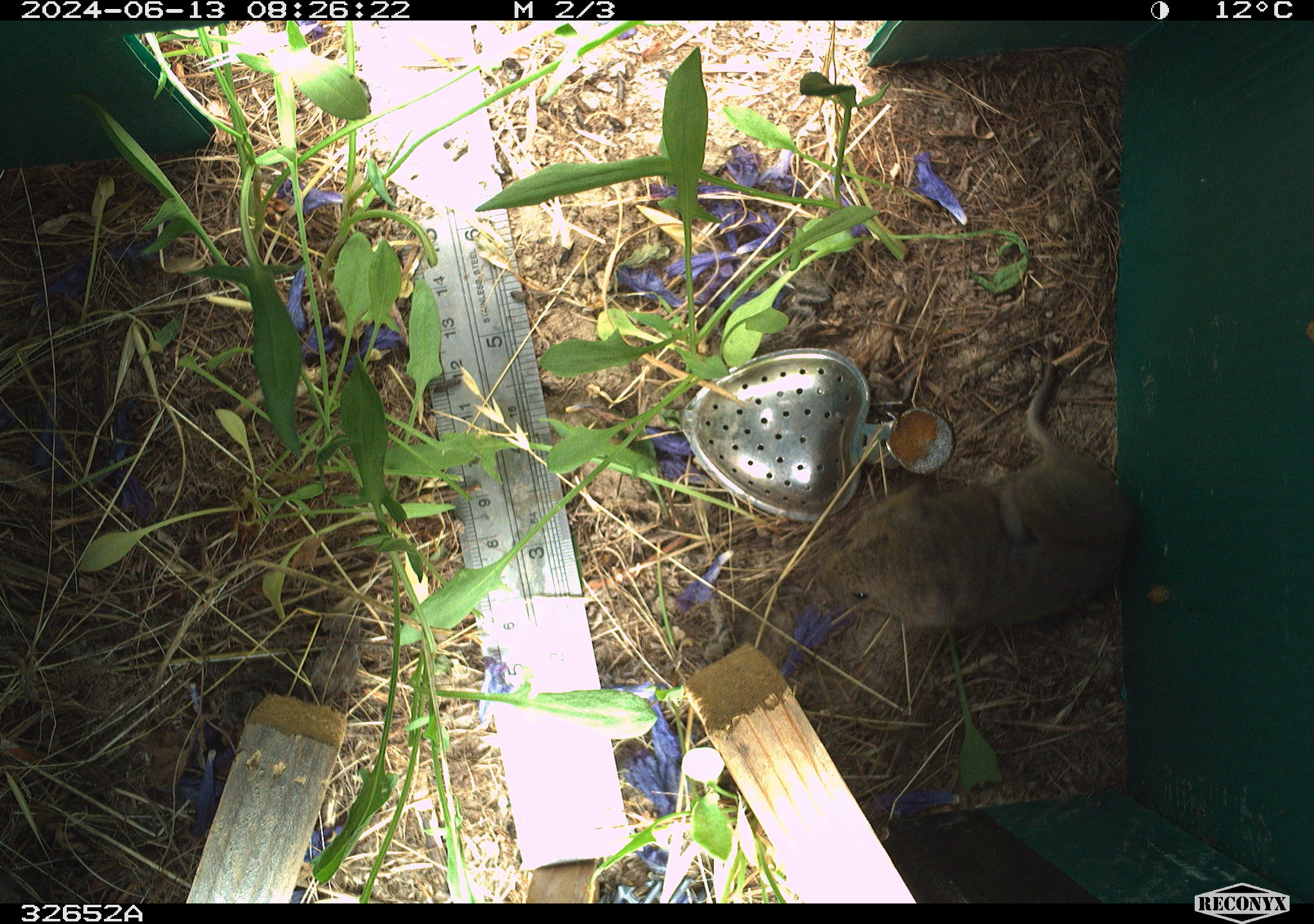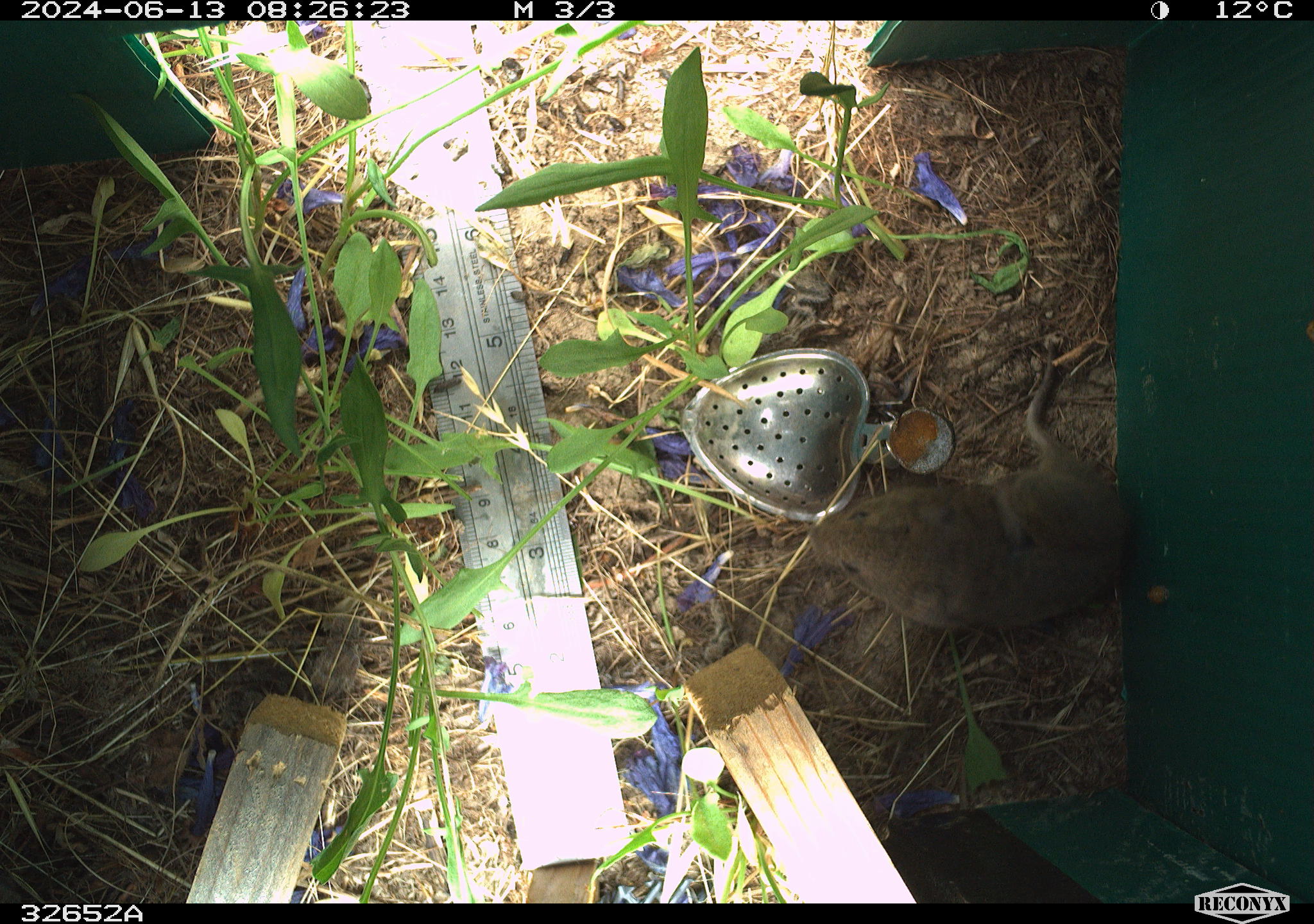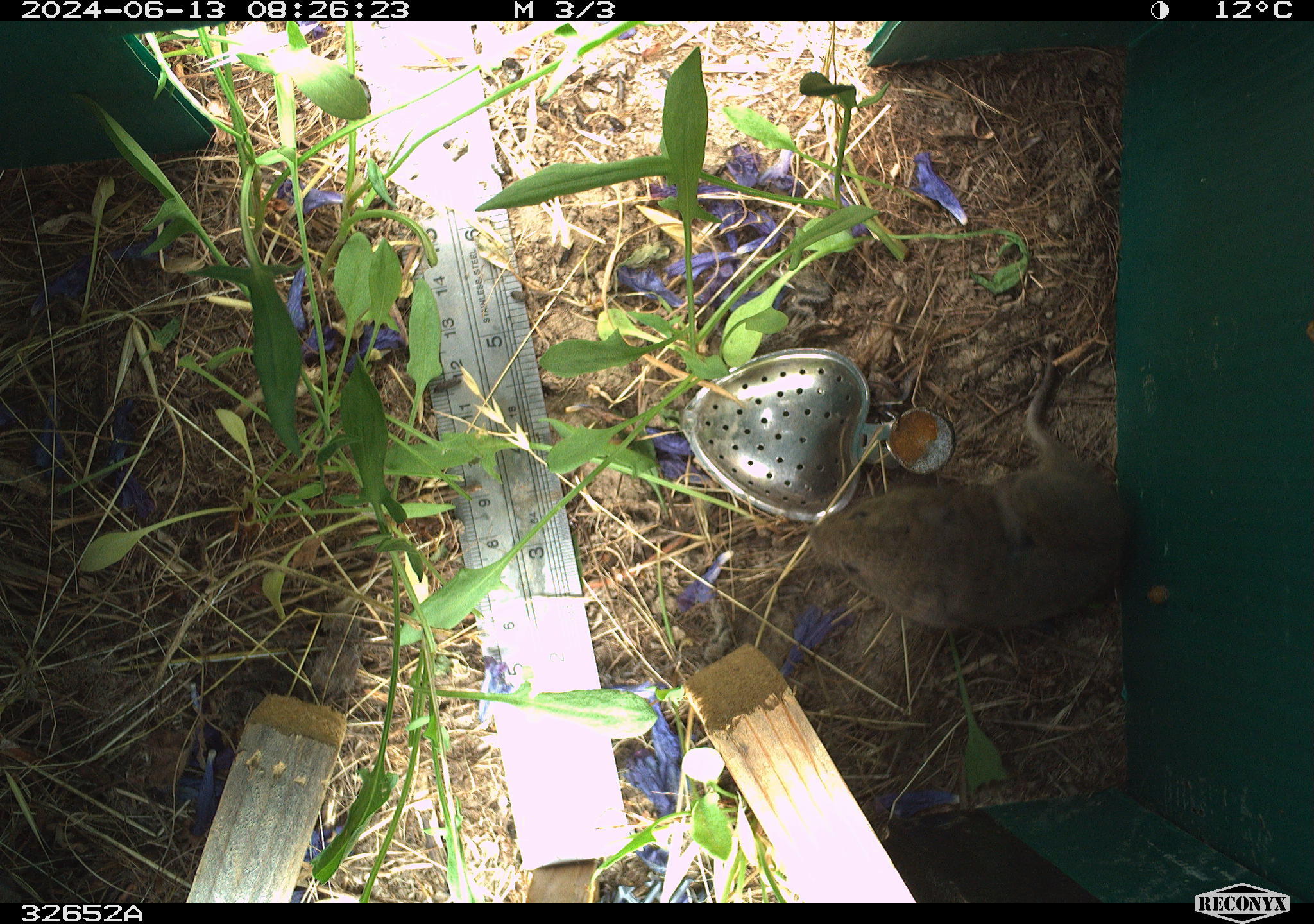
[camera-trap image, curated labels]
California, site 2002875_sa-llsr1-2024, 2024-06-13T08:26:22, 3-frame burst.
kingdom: Animalia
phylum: Chordata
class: Mammalia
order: Rodentia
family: Cricetidae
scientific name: Arvicolinae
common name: voles, lemmings, and muskrats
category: arvicolinae subfamily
Arvicolinae subfamily (voles, lemmings, and muskrats) (Arvicolinae).